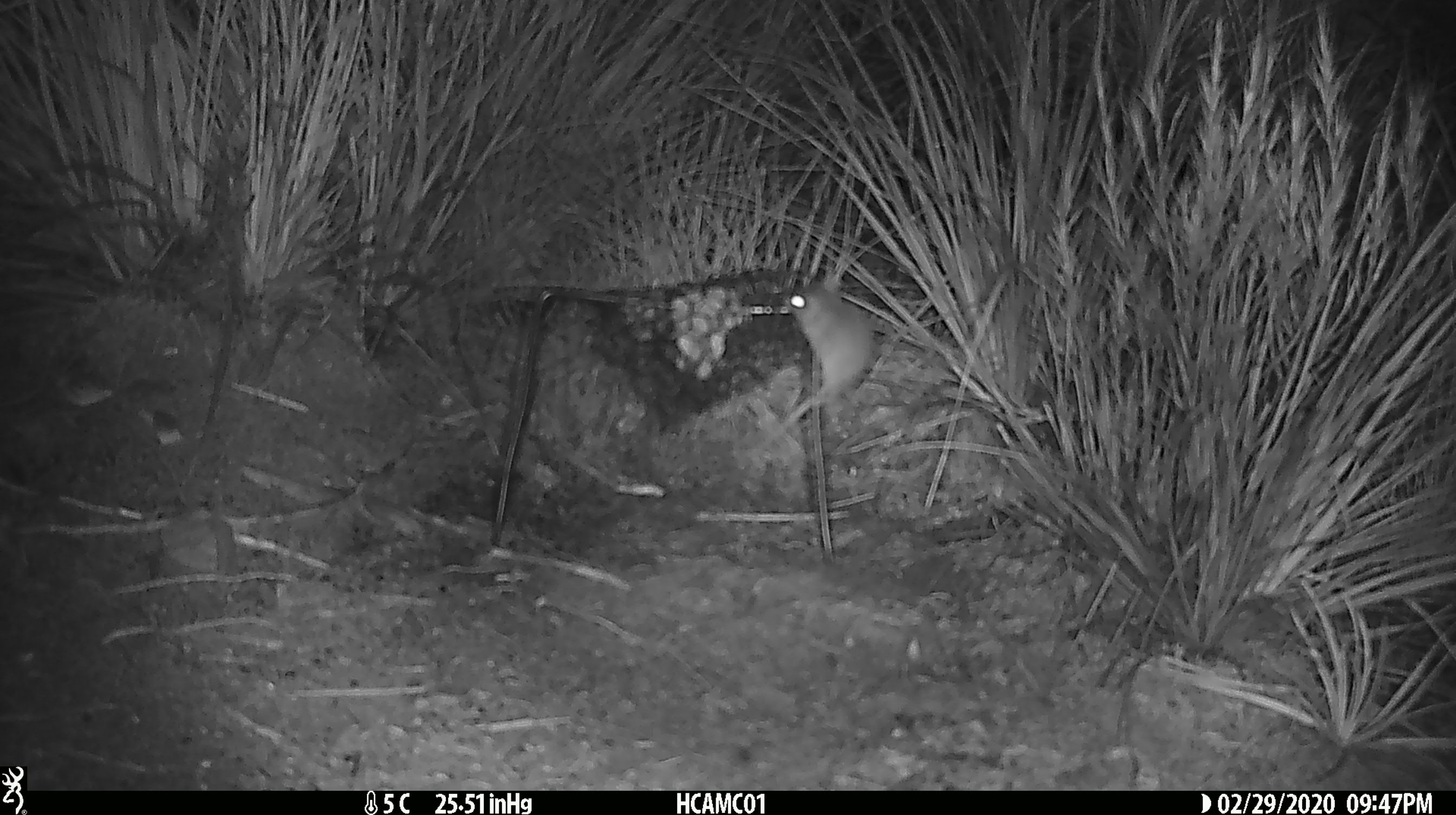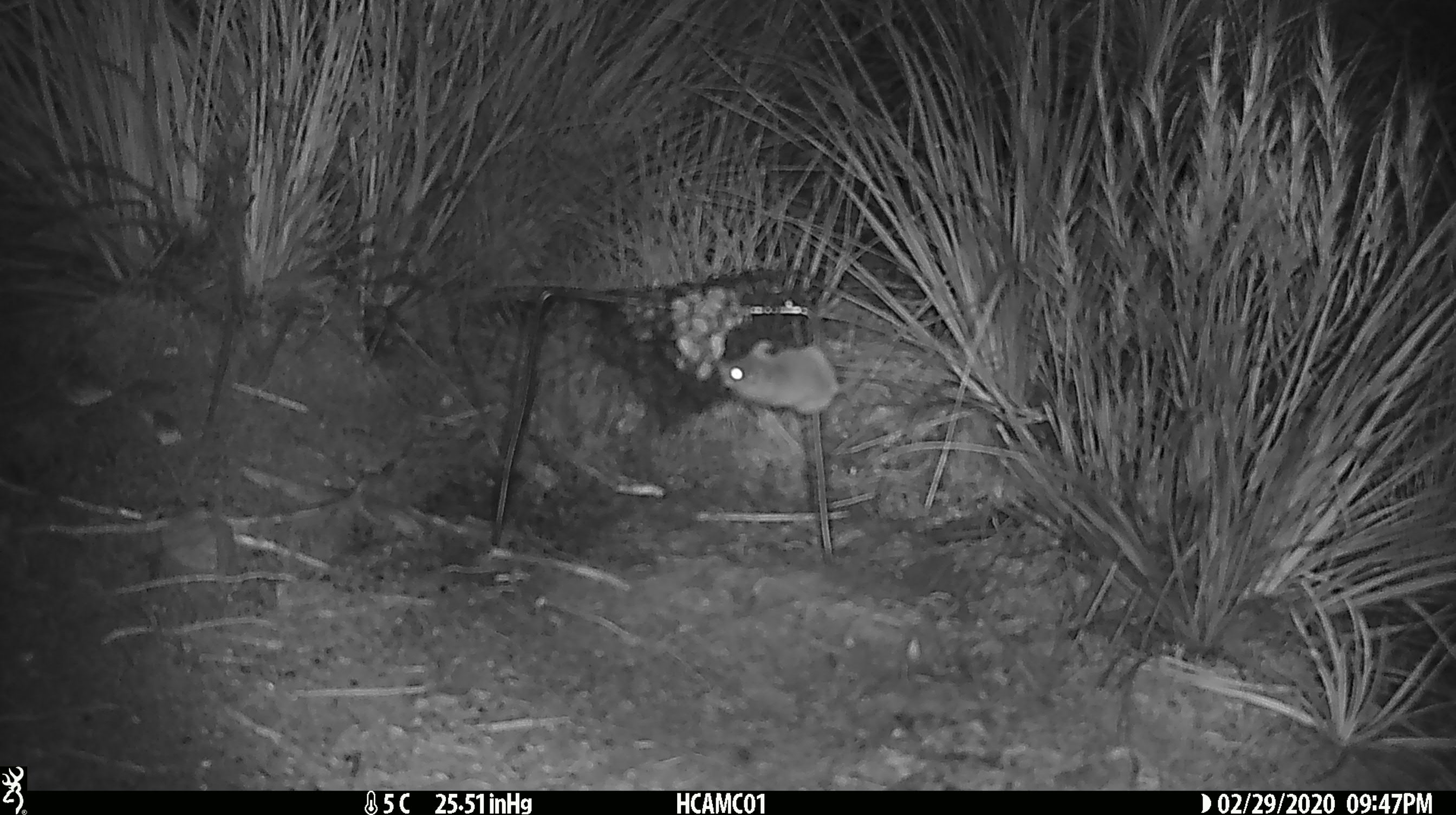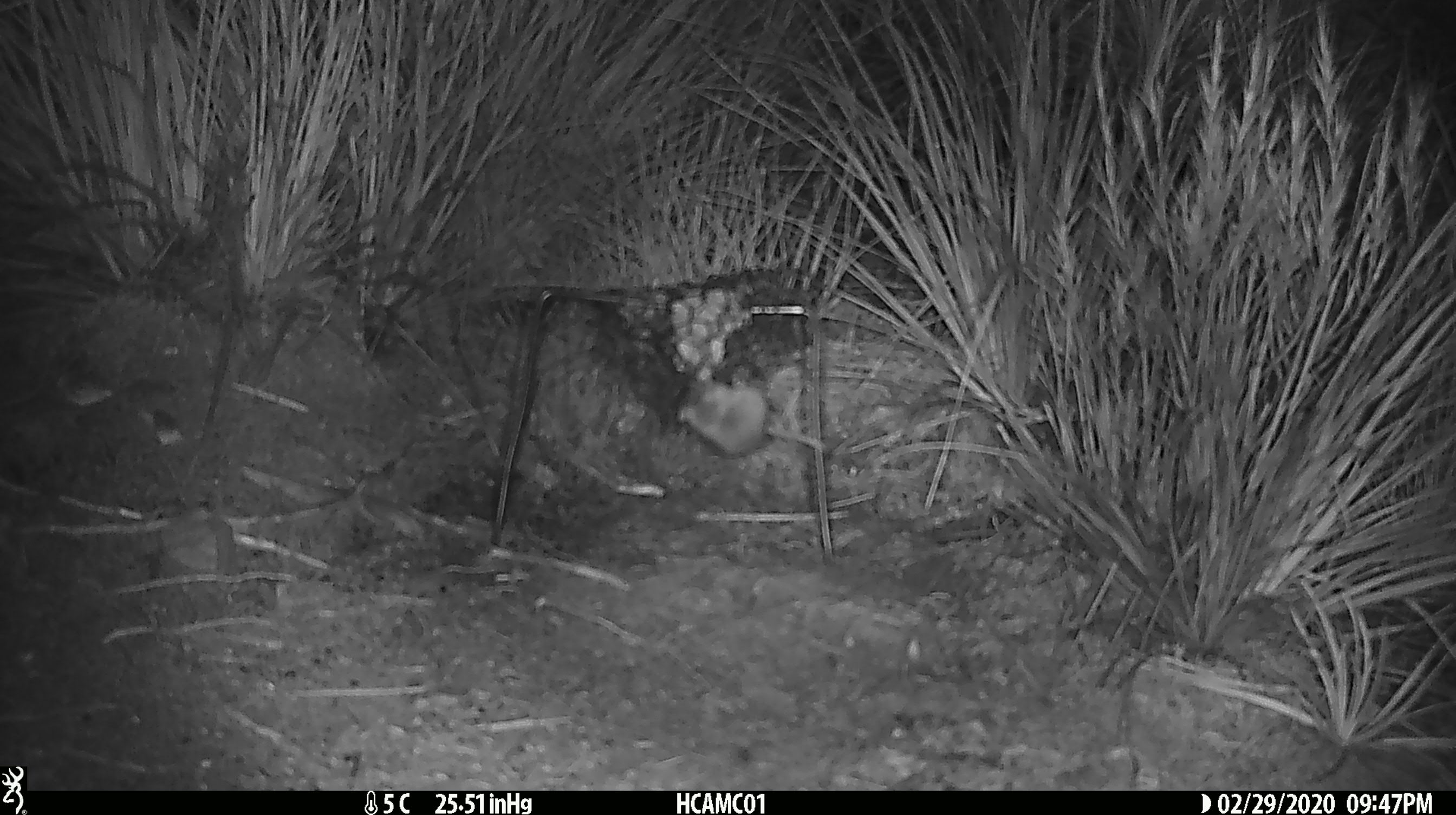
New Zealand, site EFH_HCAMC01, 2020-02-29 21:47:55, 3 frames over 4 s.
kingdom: Animalia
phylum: Chordata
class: Mammalia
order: Rodentia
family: Muridae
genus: Mus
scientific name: Mus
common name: mouse